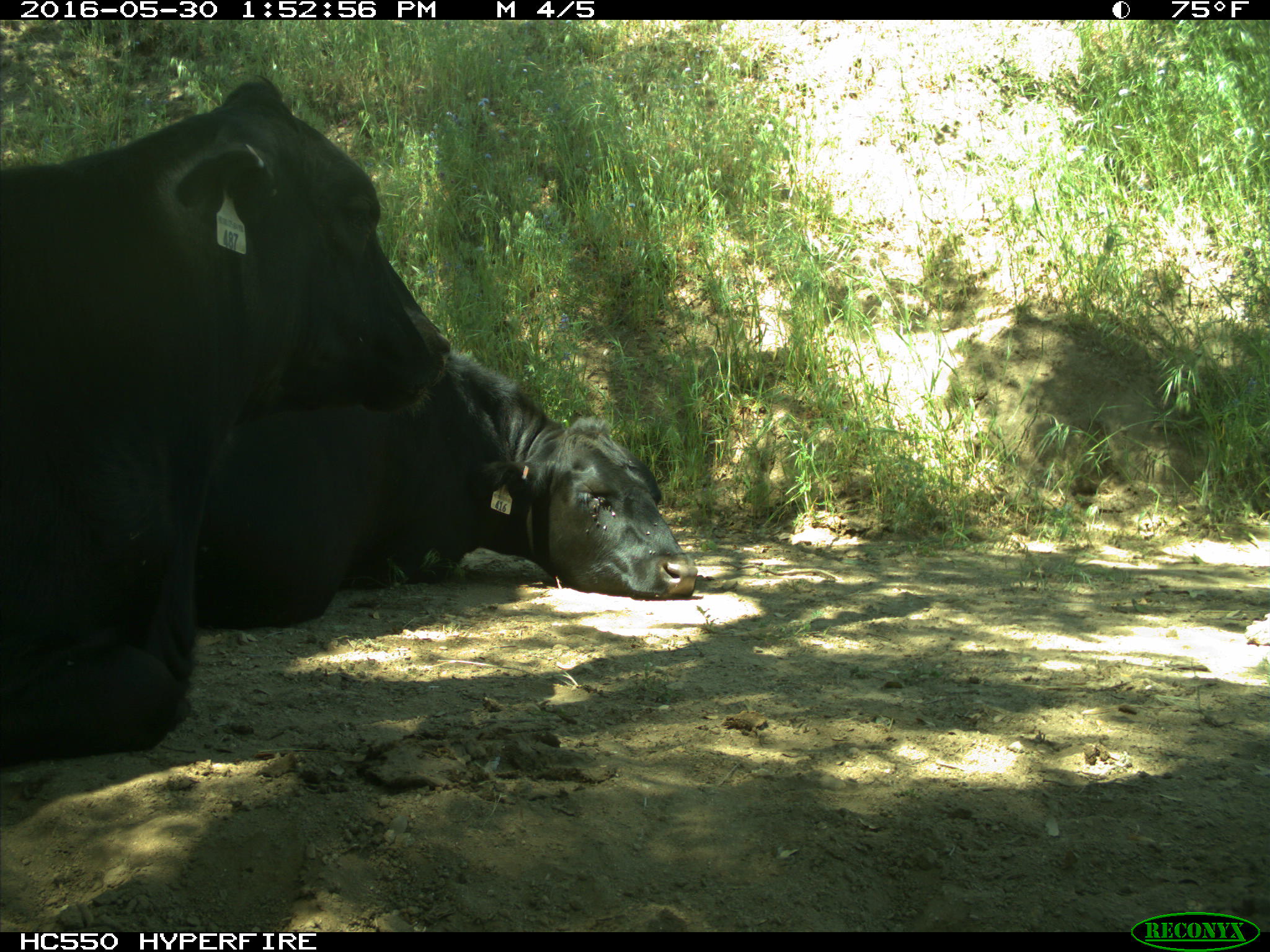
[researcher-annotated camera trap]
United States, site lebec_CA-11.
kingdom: Animalia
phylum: Chordata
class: Mammalia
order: Artiodactyla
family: Bovidae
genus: Bos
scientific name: Bos taurus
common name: domestic cow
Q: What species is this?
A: Bos taurus (domestic cow).